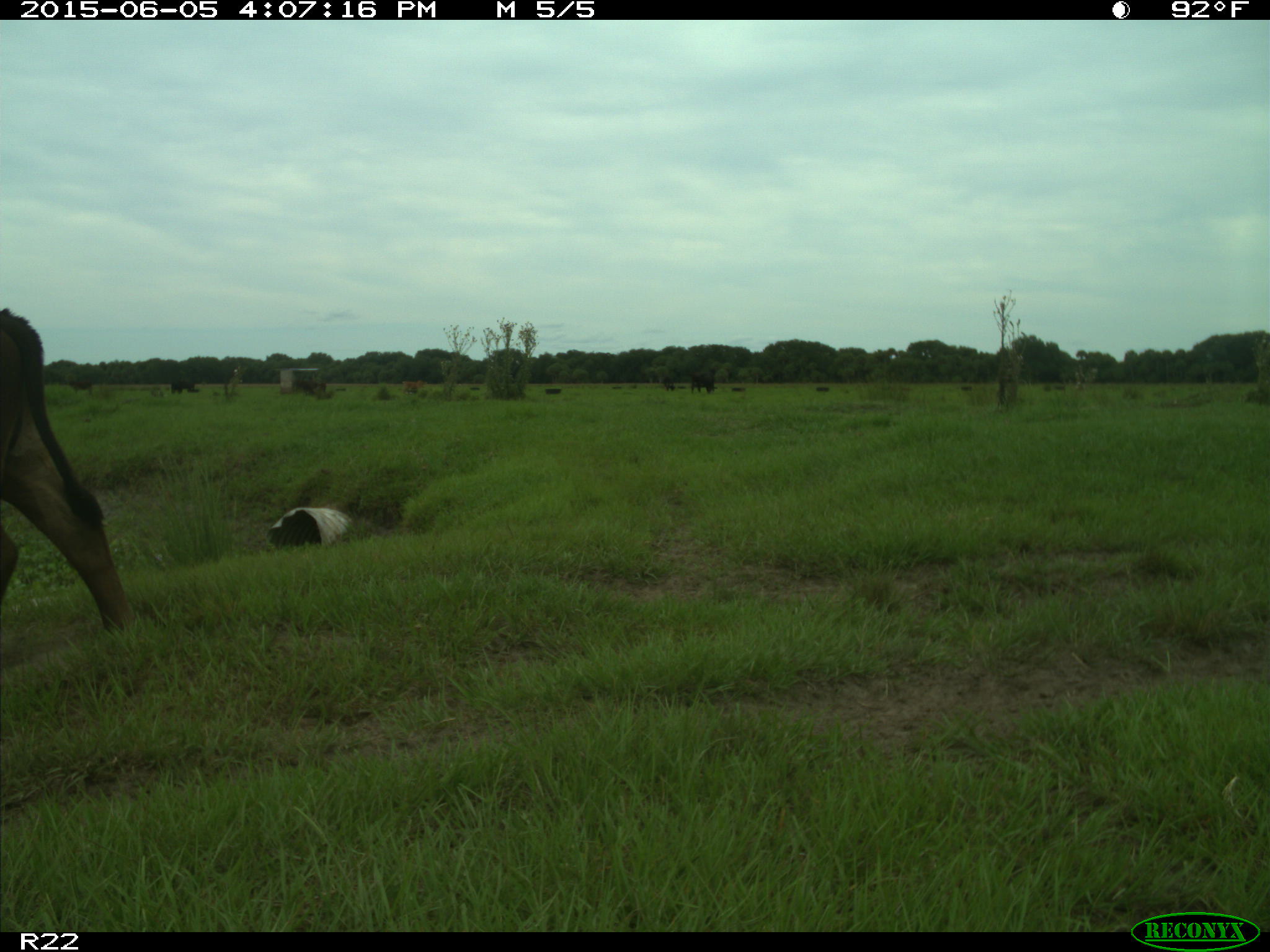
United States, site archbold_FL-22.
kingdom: Animalia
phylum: Chordata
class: Mammalia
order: Artiodactyla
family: Bovidae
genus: Bos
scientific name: Bos taurus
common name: domestic cow